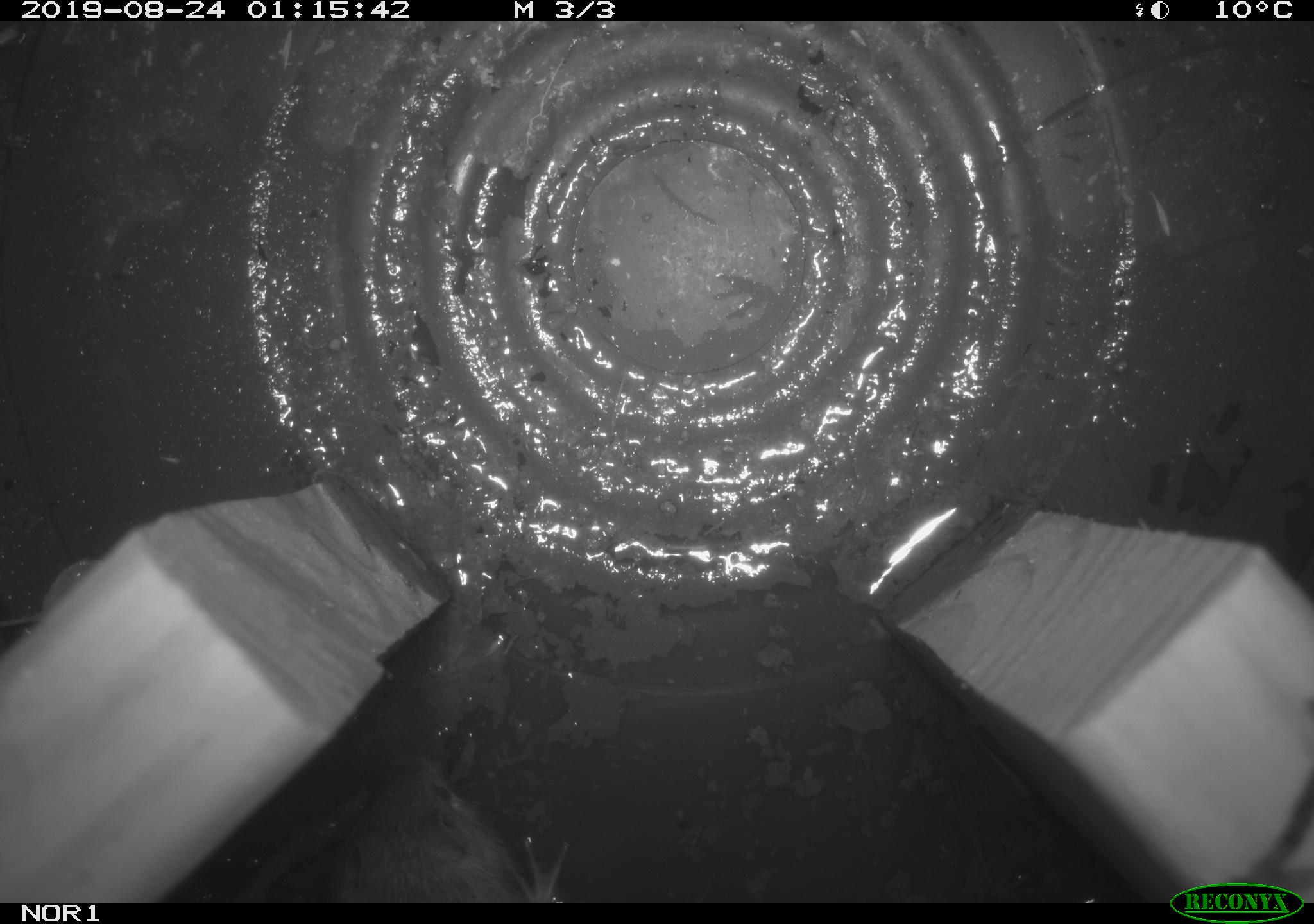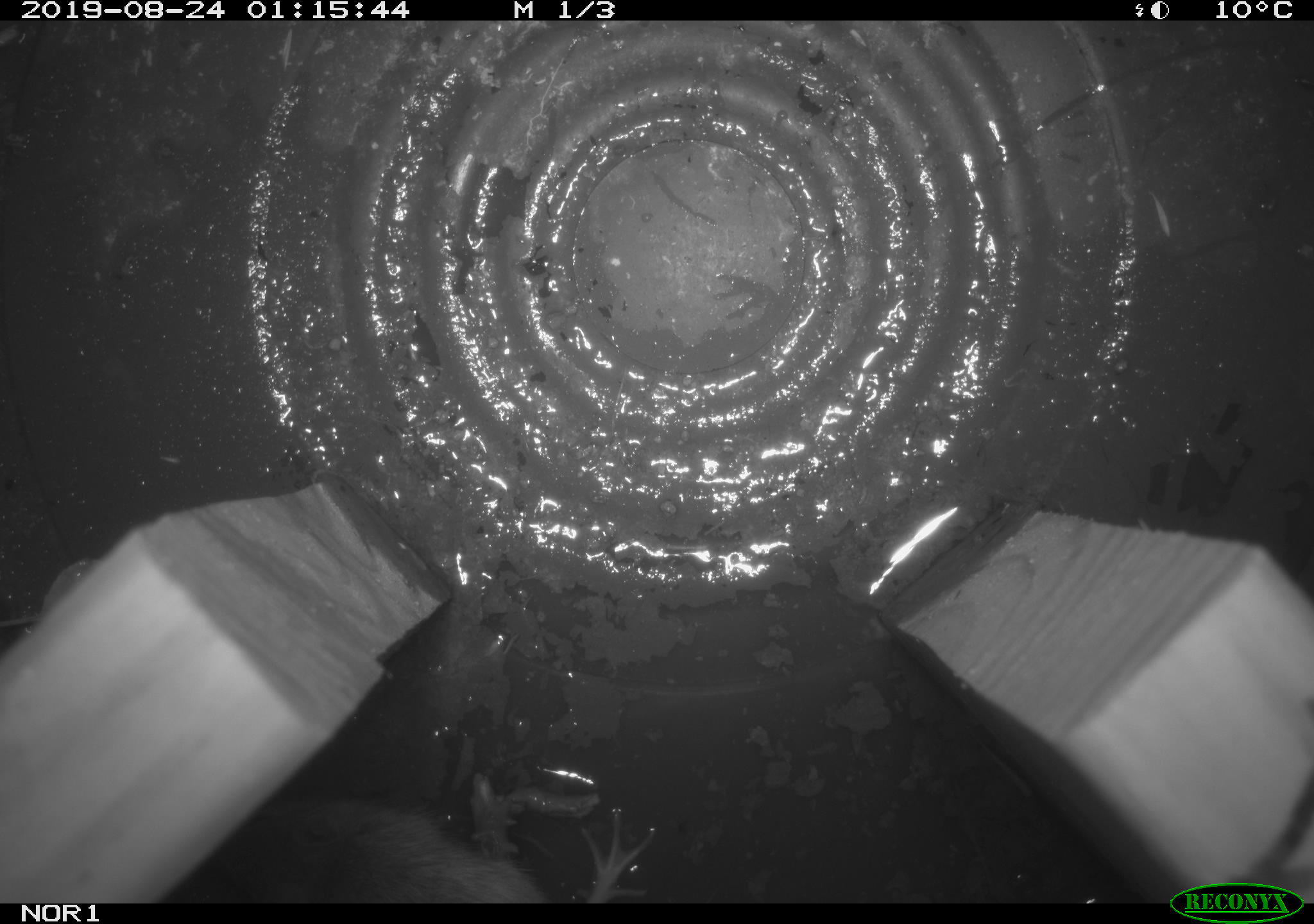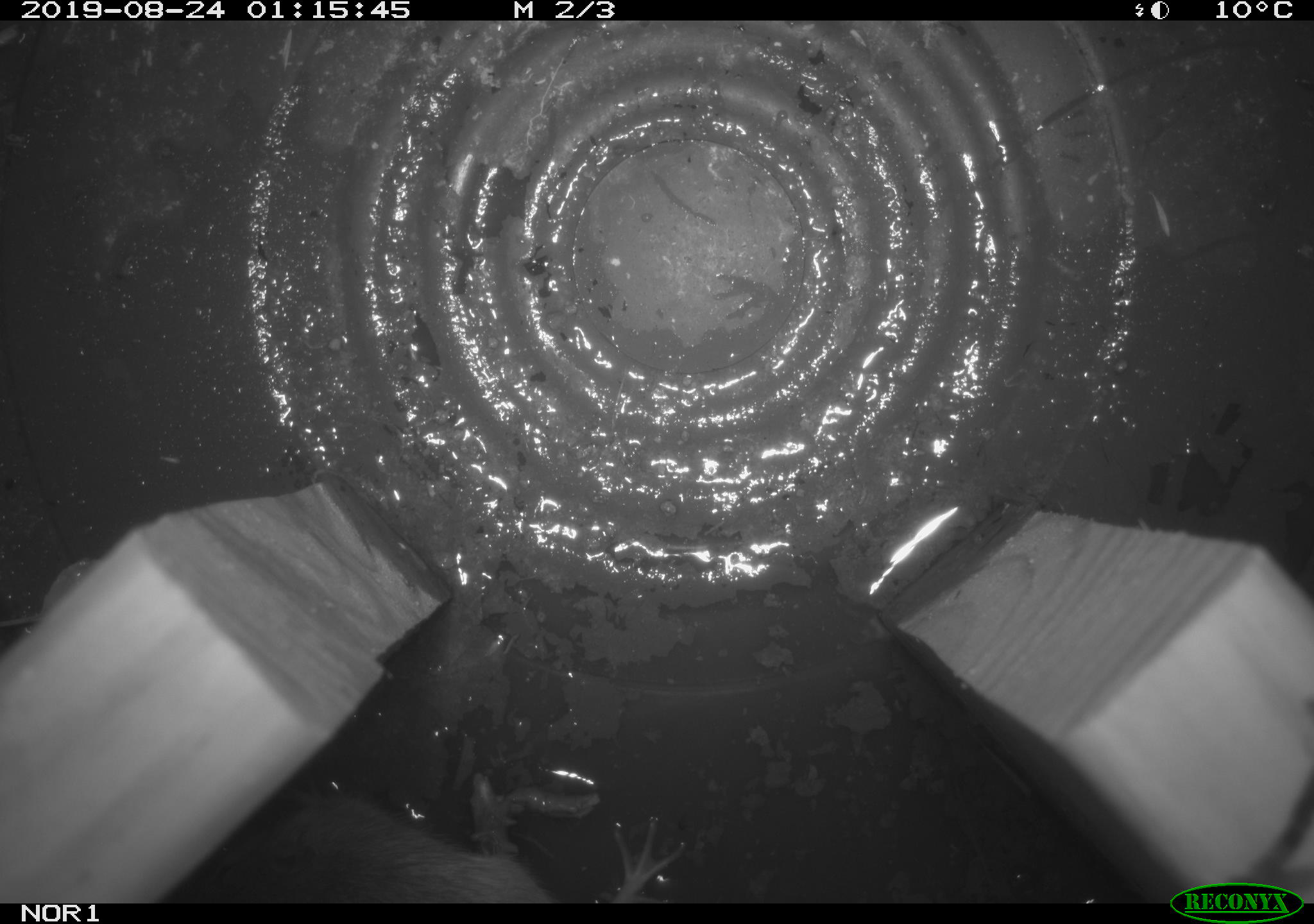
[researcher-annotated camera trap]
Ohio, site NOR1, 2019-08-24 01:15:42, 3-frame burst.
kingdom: Animalia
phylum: Chordata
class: Mammalia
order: Rodentia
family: Zapodidae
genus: Napaeozapus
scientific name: Napaeozapus insignis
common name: woodland jumping mouse